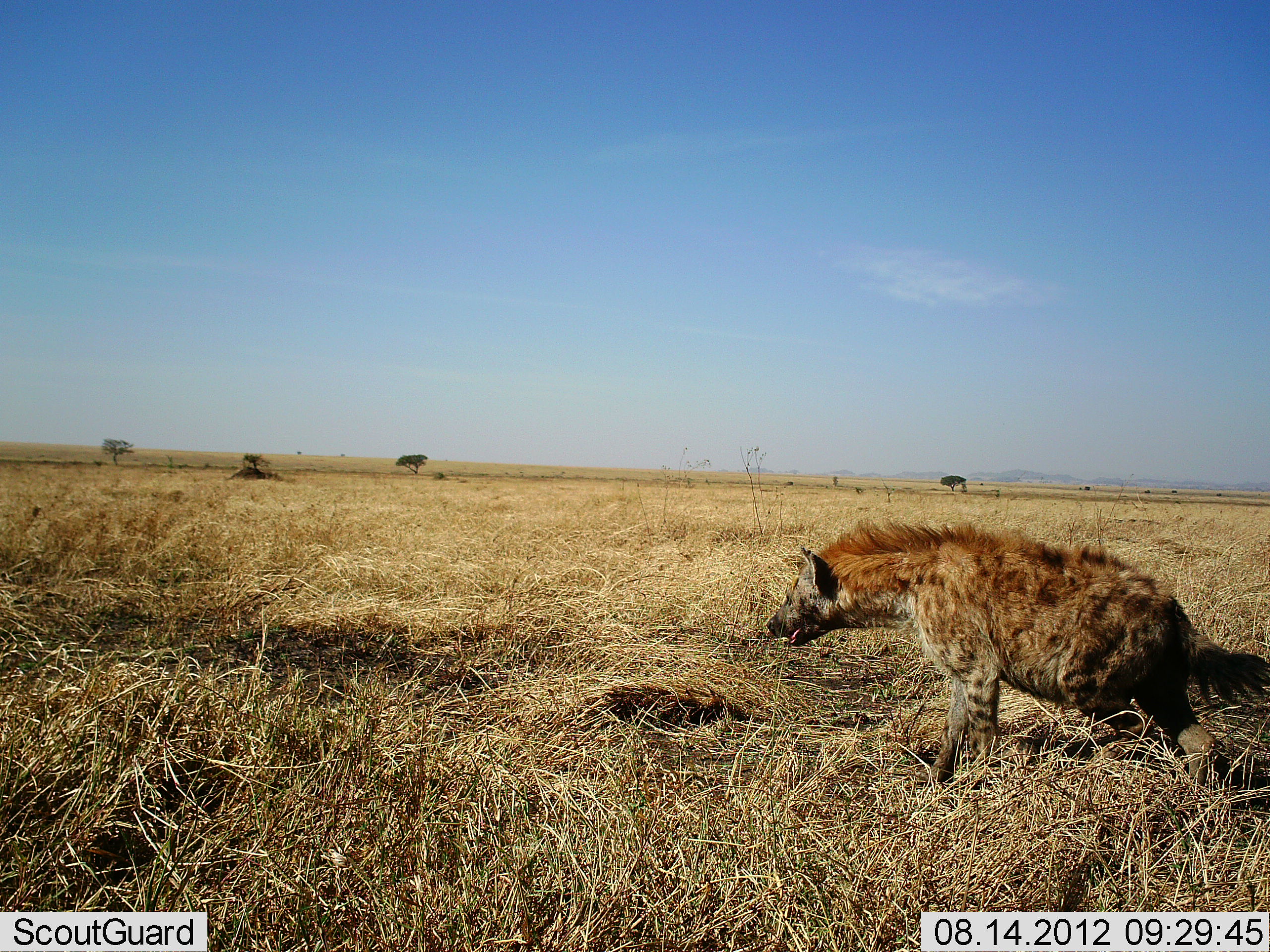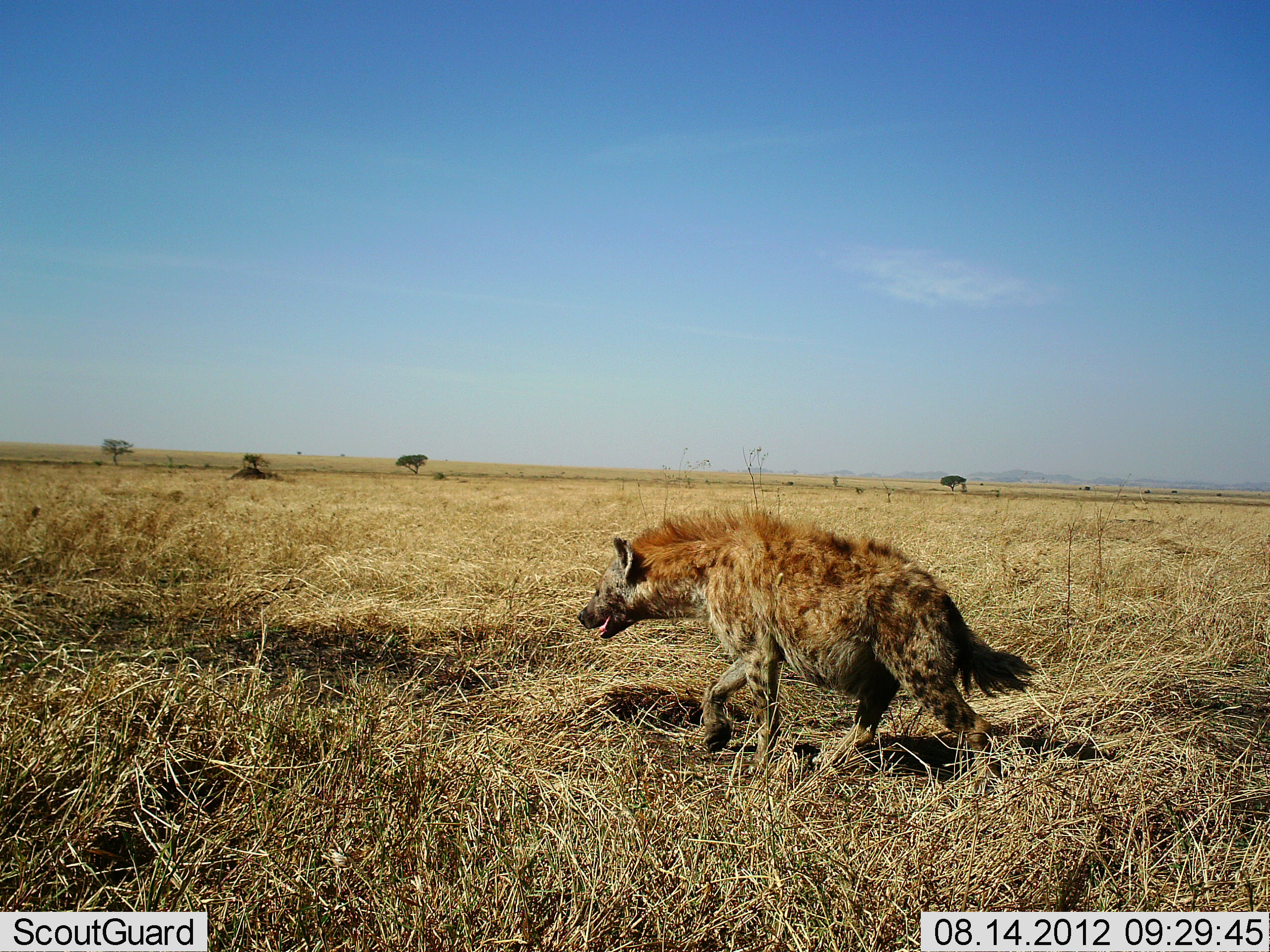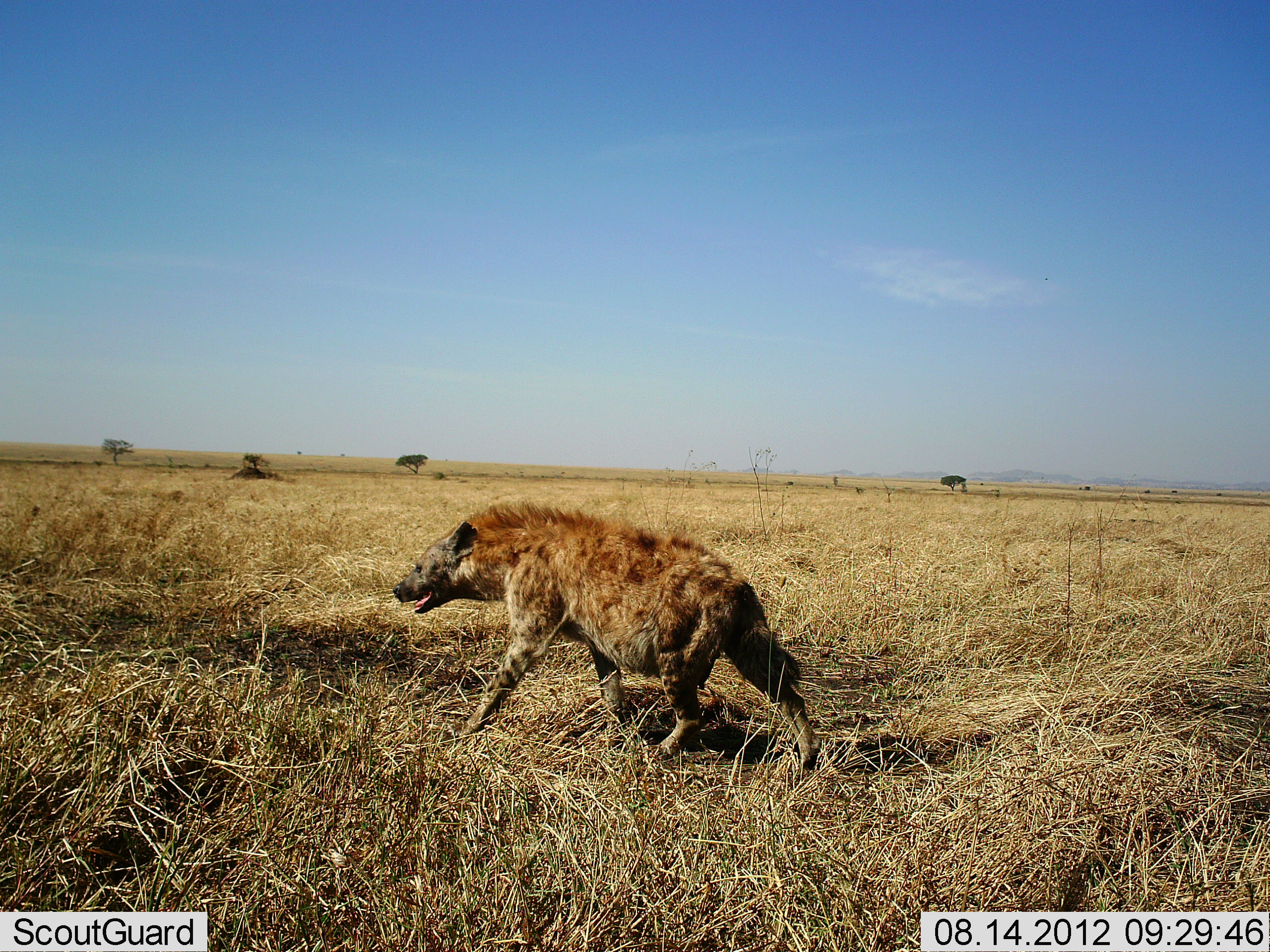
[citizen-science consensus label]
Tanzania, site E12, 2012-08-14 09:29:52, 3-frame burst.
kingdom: Animalia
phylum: Chordata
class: Mammalia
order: Carnivora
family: Hyaenidae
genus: Crocuta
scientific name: Crocuta crocuta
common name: spotted hyena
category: hyenaspotted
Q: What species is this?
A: Hyenaspotted (spotted hyena) (Crocuta crocuta).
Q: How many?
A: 1.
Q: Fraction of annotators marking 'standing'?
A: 0%.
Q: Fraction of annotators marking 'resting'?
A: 0%.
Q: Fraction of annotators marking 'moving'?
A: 100%.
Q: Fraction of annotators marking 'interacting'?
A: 0%.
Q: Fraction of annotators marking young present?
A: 0%.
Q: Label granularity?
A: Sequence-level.